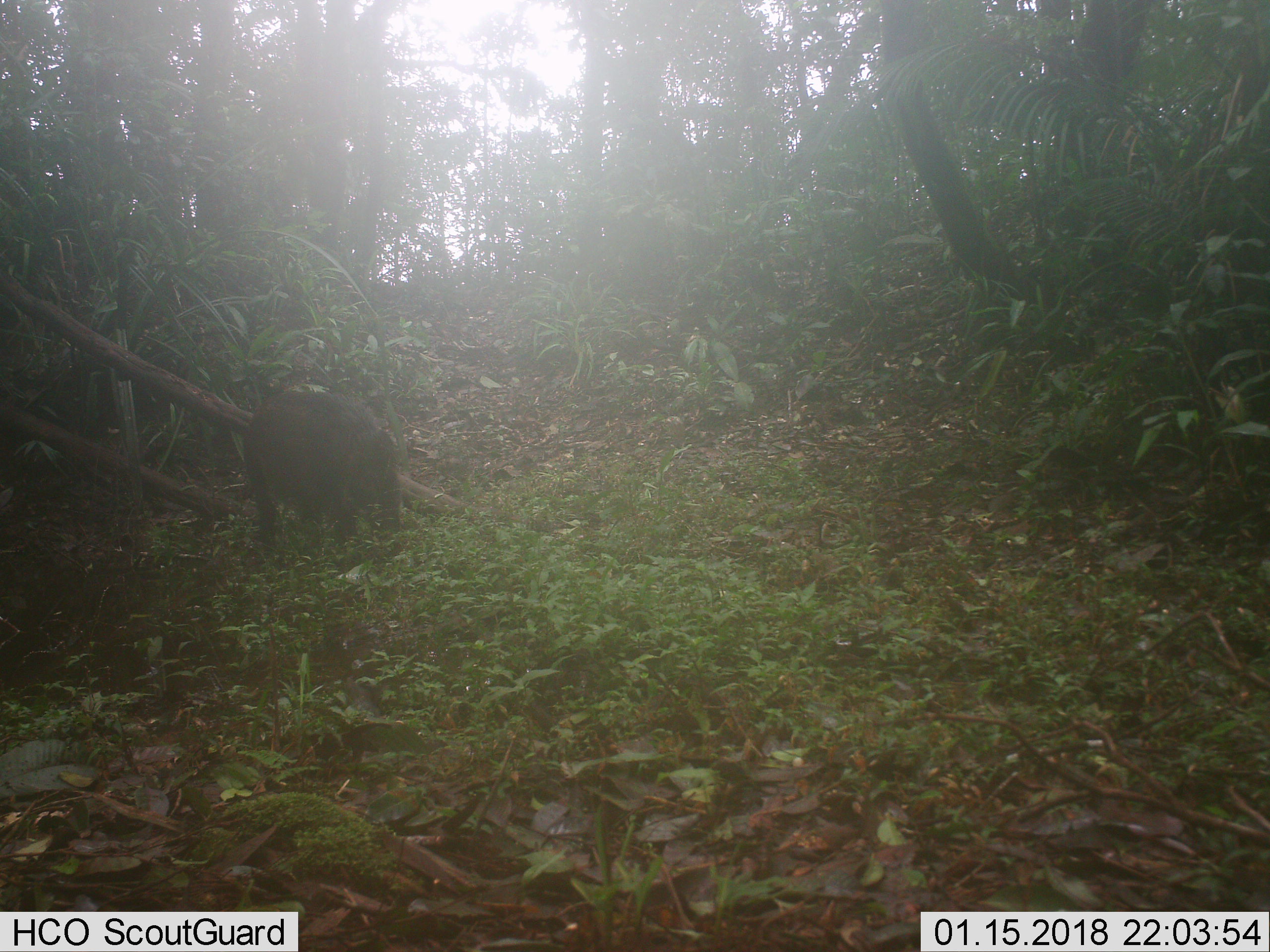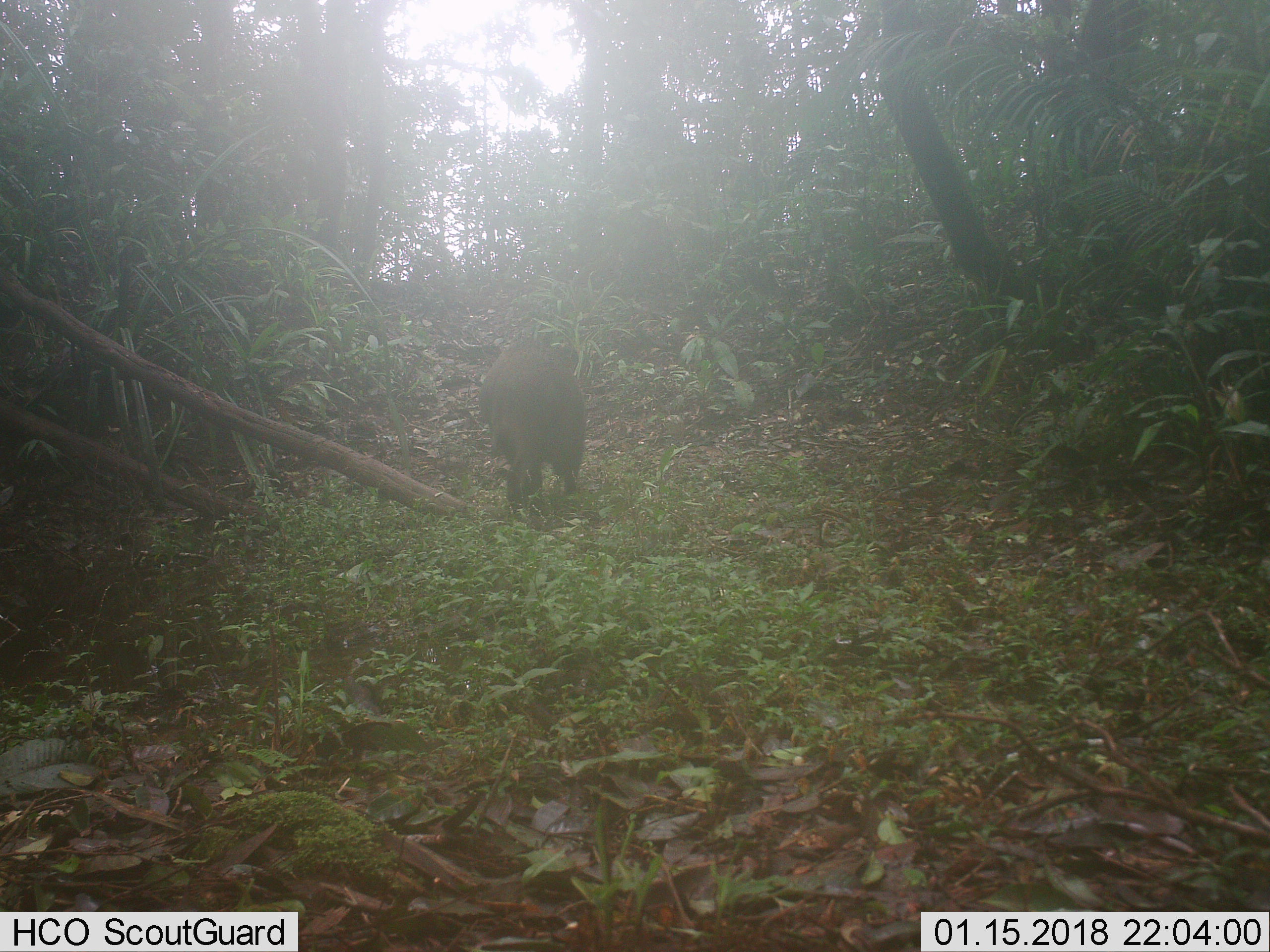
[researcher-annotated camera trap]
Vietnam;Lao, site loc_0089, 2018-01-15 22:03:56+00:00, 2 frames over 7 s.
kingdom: Animalia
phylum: Chordata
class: Mammalia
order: Artiodactyla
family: Suidae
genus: Sus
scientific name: Sus scrofa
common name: eurasian wild pig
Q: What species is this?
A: Eurasian wild pig (Sus scrofa).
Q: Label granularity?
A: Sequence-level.